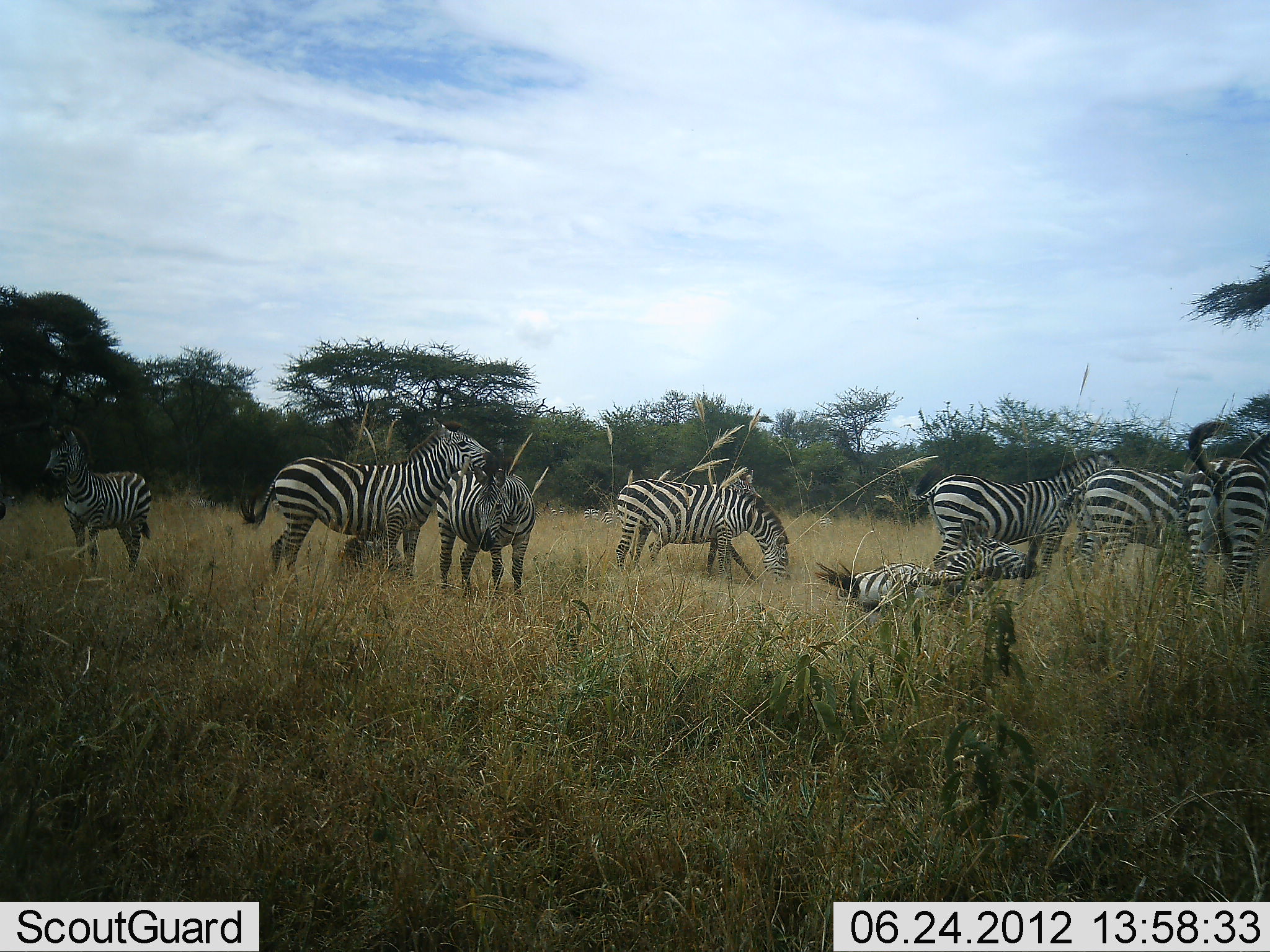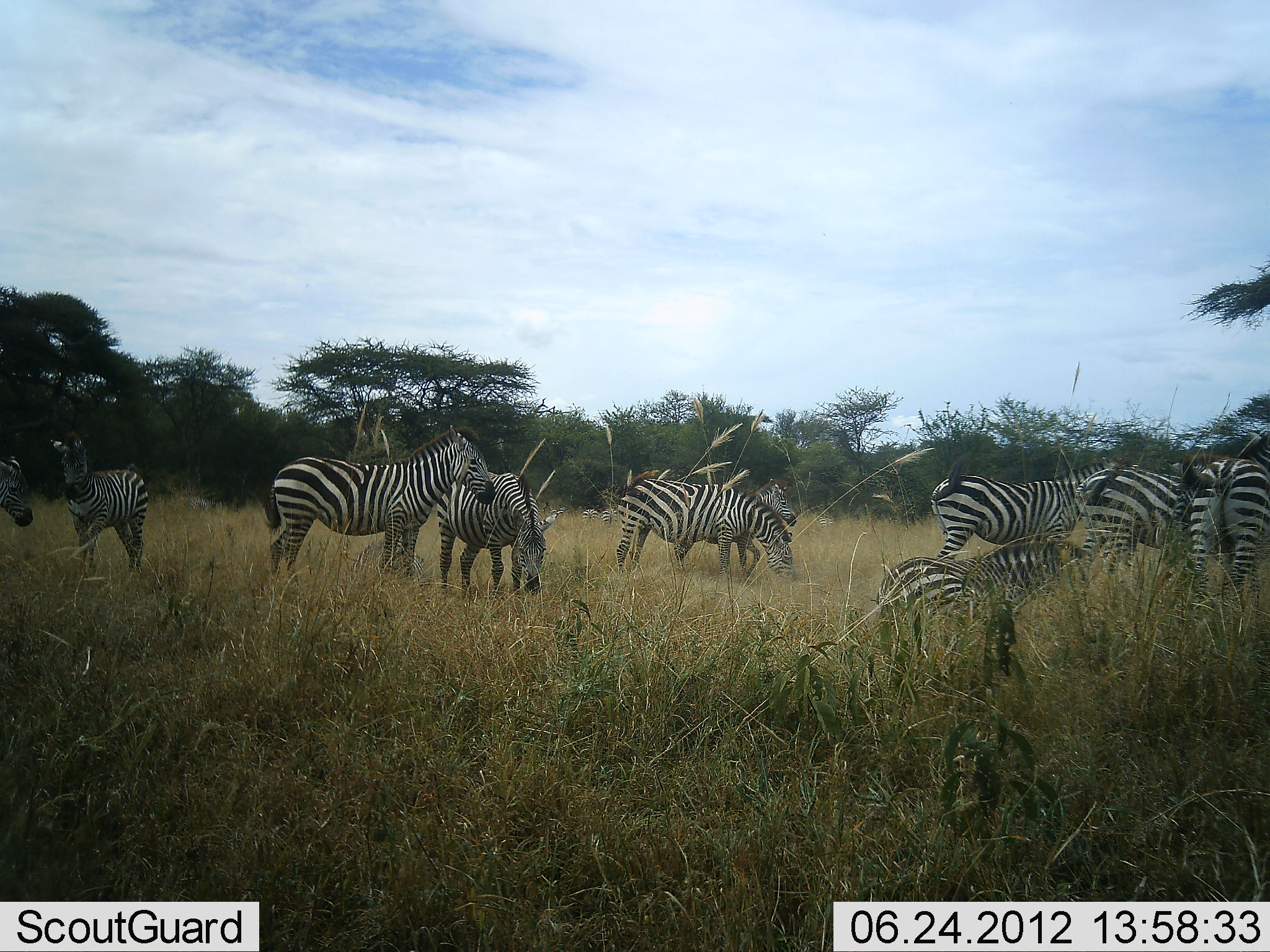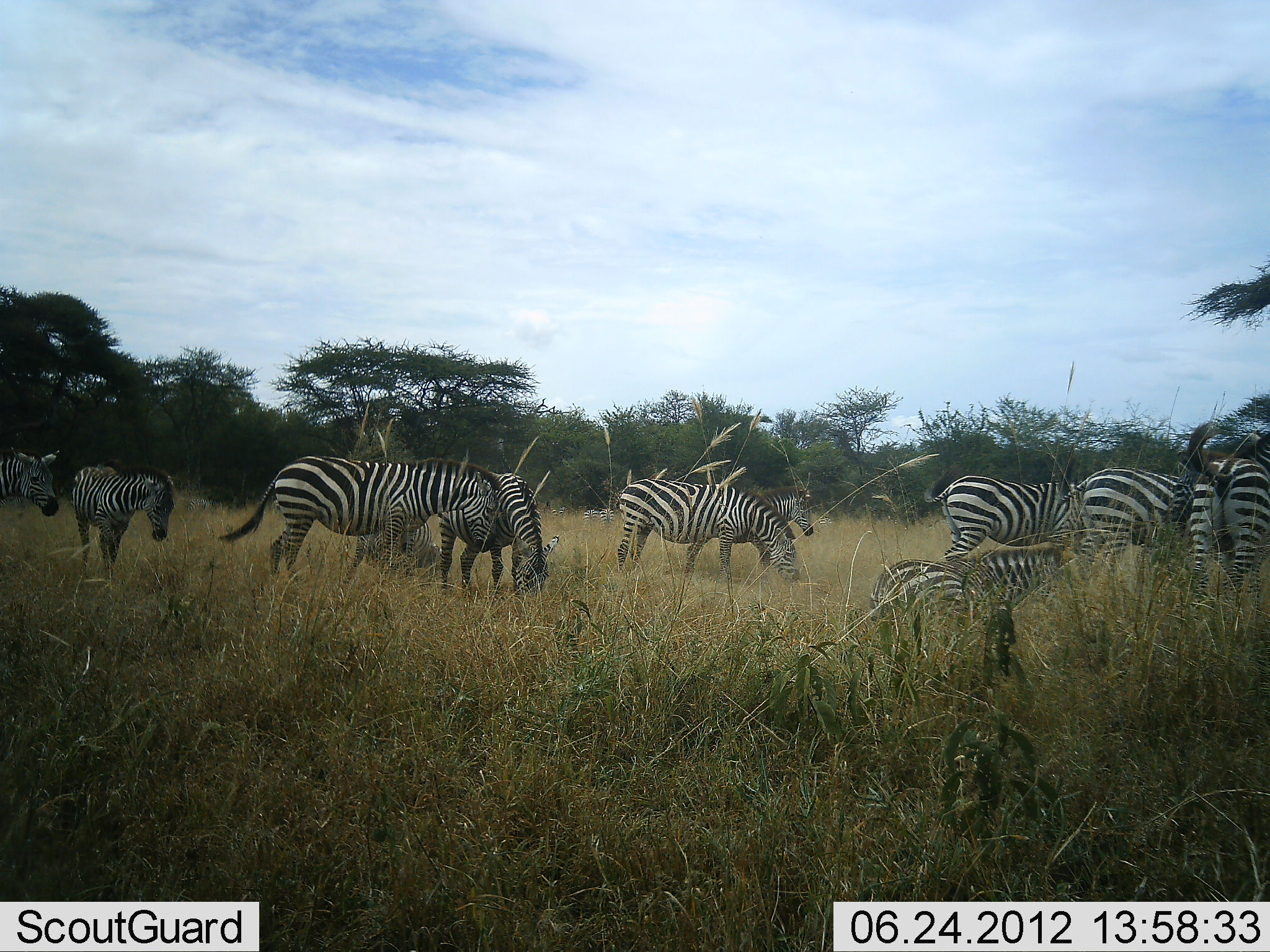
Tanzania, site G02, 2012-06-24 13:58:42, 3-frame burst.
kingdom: Animalia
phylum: Chordata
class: Mammalia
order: Perissodactyla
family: Equidae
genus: Equus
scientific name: Equus quagga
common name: plains zebra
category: zebra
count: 10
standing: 70%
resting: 50%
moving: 40%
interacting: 30%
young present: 30%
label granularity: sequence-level